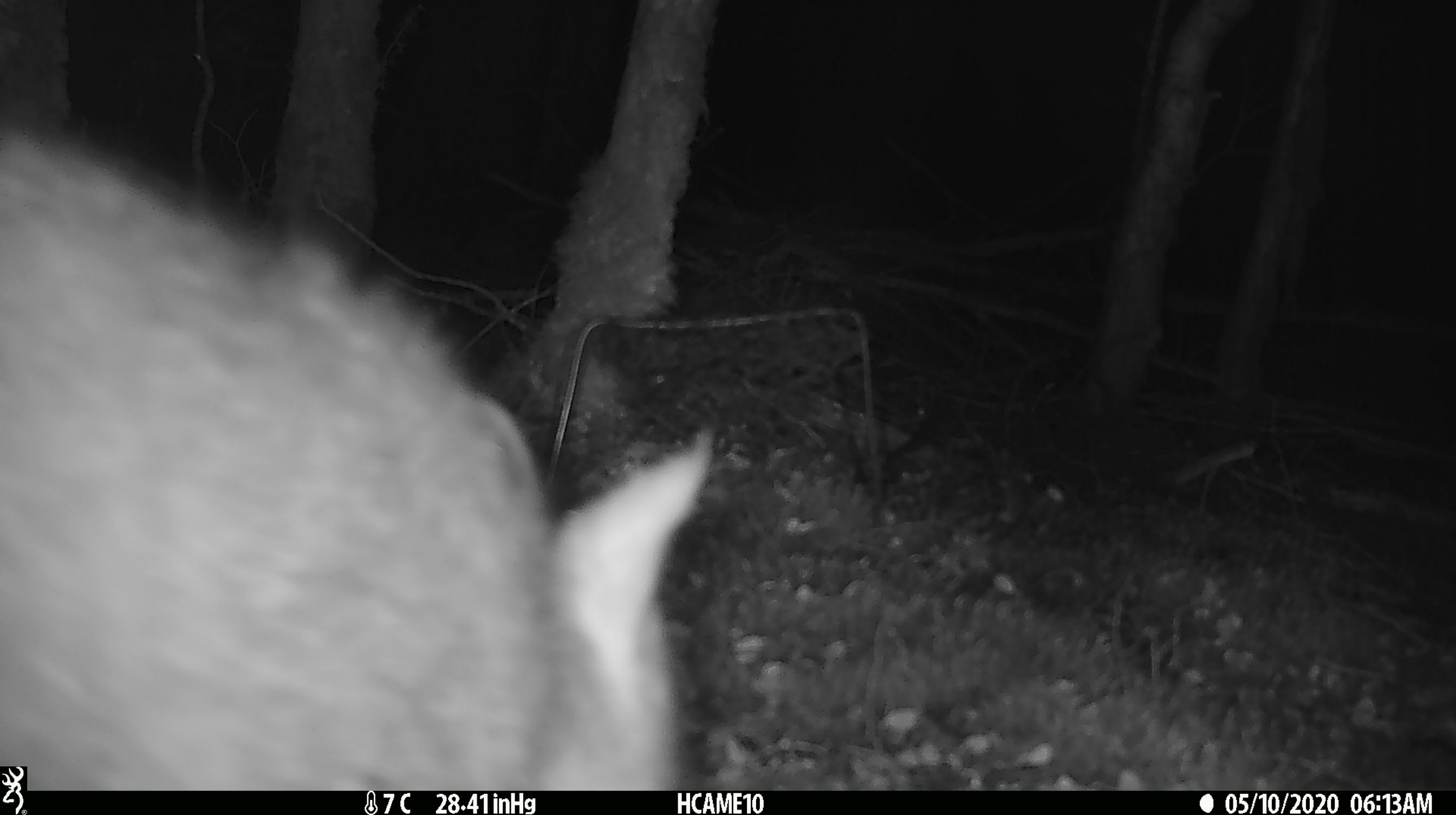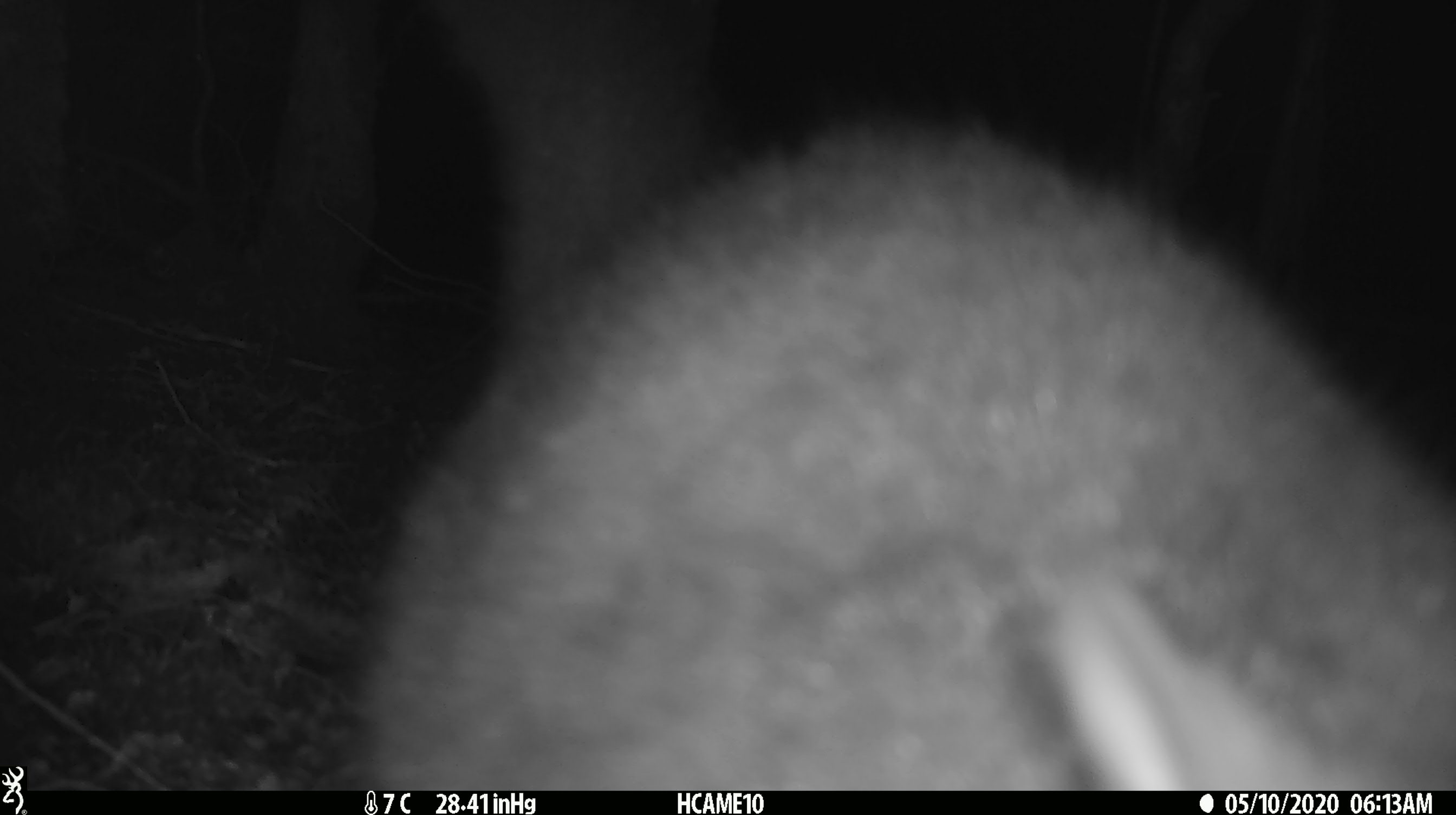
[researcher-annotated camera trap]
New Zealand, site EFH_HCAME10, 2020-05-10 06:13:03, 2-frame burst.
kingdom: Animalia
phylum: Chordata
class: Mammalia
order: Diprotodontia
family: Phalangeridae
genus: Trichosurus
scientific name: Trichosurus vulpecula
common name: common brushtail possum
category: possum